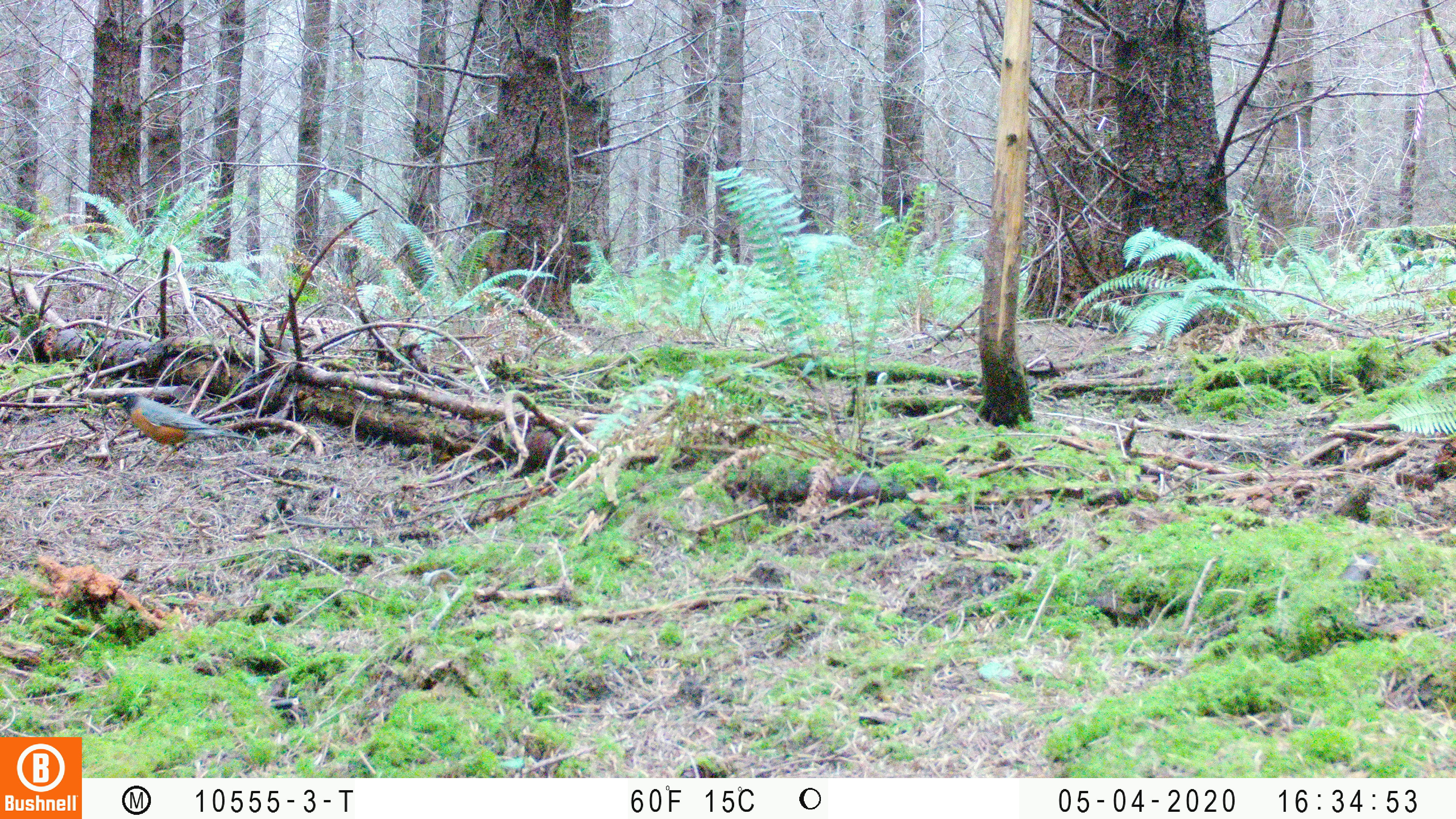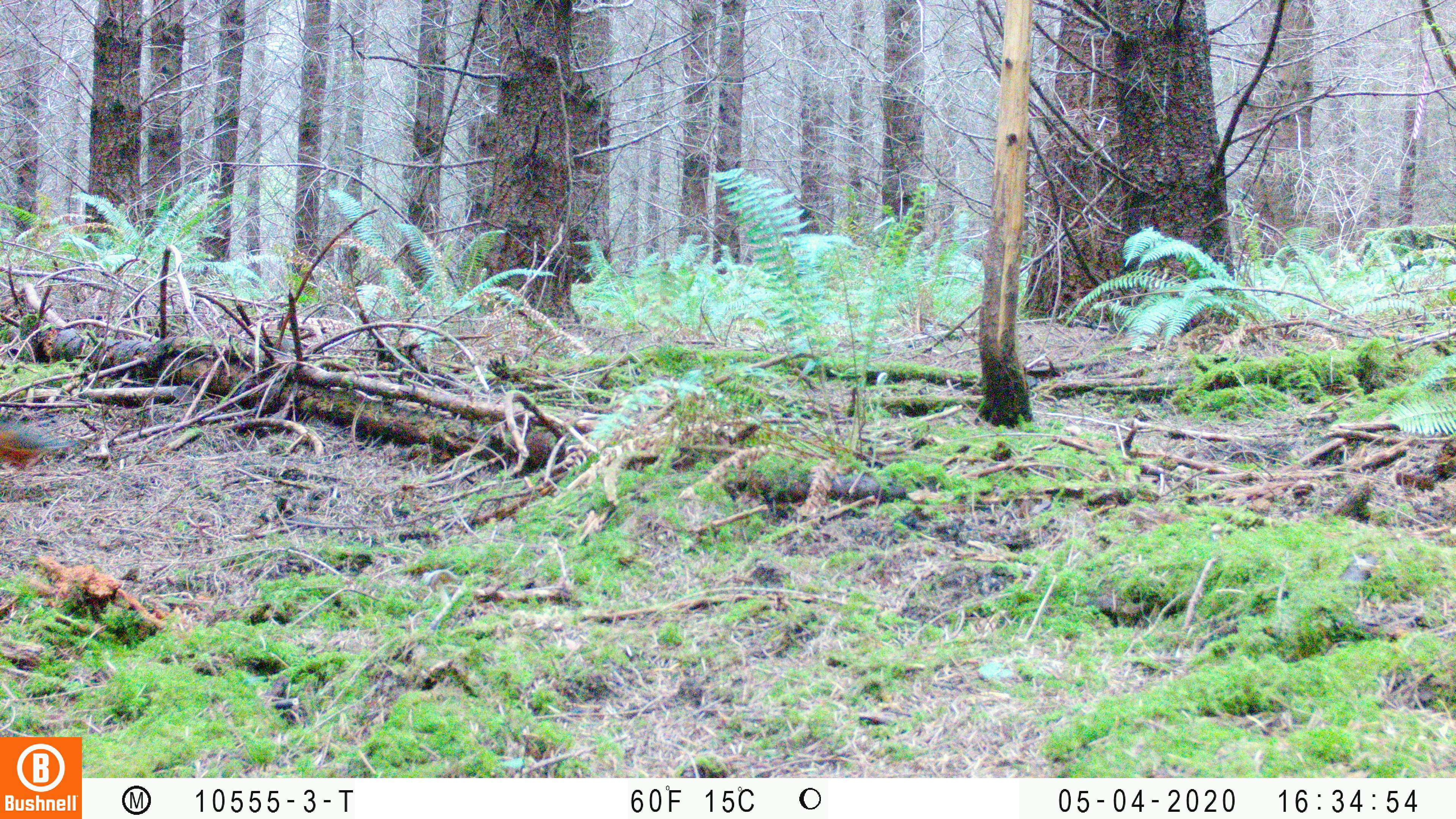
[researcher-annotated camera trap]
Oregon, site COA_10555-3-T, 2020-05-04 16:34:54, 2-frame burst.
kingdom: Animalia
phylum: Chordata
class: Aves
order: Passeriformes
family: Turdidae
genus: Turdus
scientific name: Turdus migratorius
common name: american robin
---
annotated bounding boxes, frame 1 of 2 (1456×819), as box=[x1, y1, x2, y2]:
american robin: box=[98, 386, 264, 469]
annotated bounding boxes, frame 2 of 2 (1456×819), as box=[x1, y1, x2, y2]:
american robin: box=[0, 398, 112, 492]